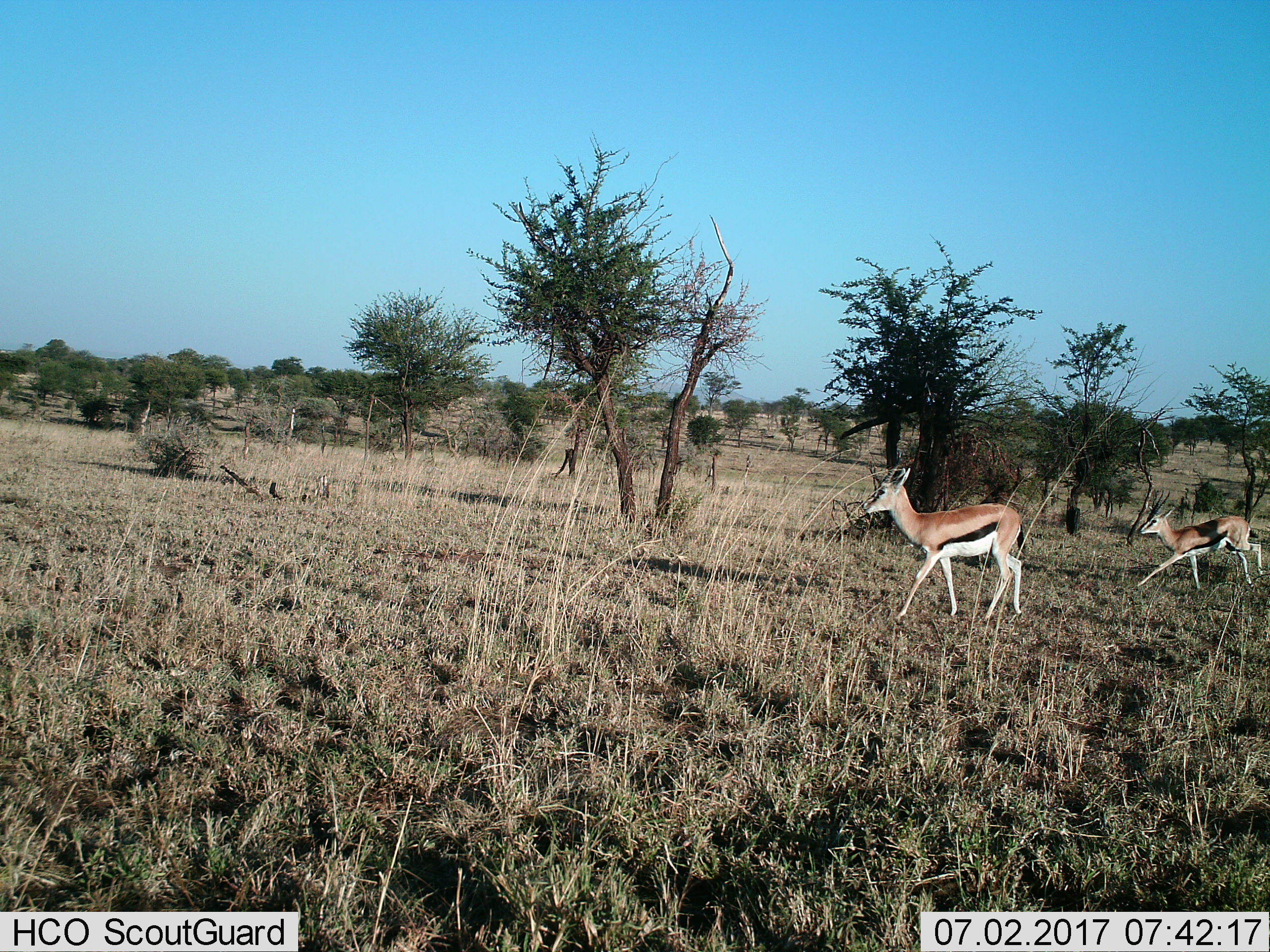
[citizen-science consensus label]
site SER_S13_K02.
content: unidentified animal